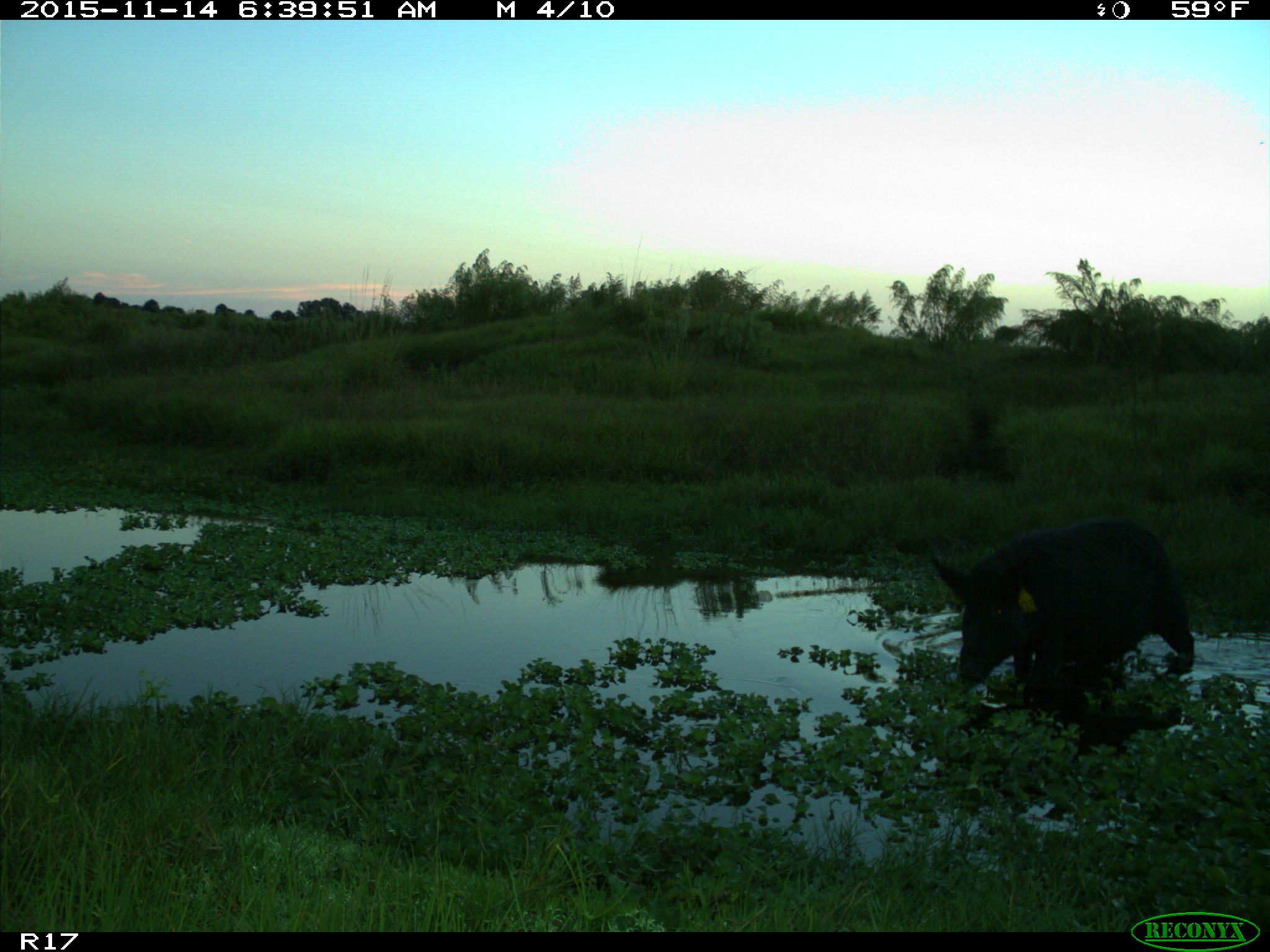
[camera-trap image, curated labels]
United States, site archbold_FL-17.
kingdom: Animalia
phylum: Chordata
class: Mammalia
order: Artiodactyla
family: Suidae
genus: Sus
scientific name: Sus scrofa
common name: wild boar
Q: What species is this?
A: Sus scrofa (wild boar).